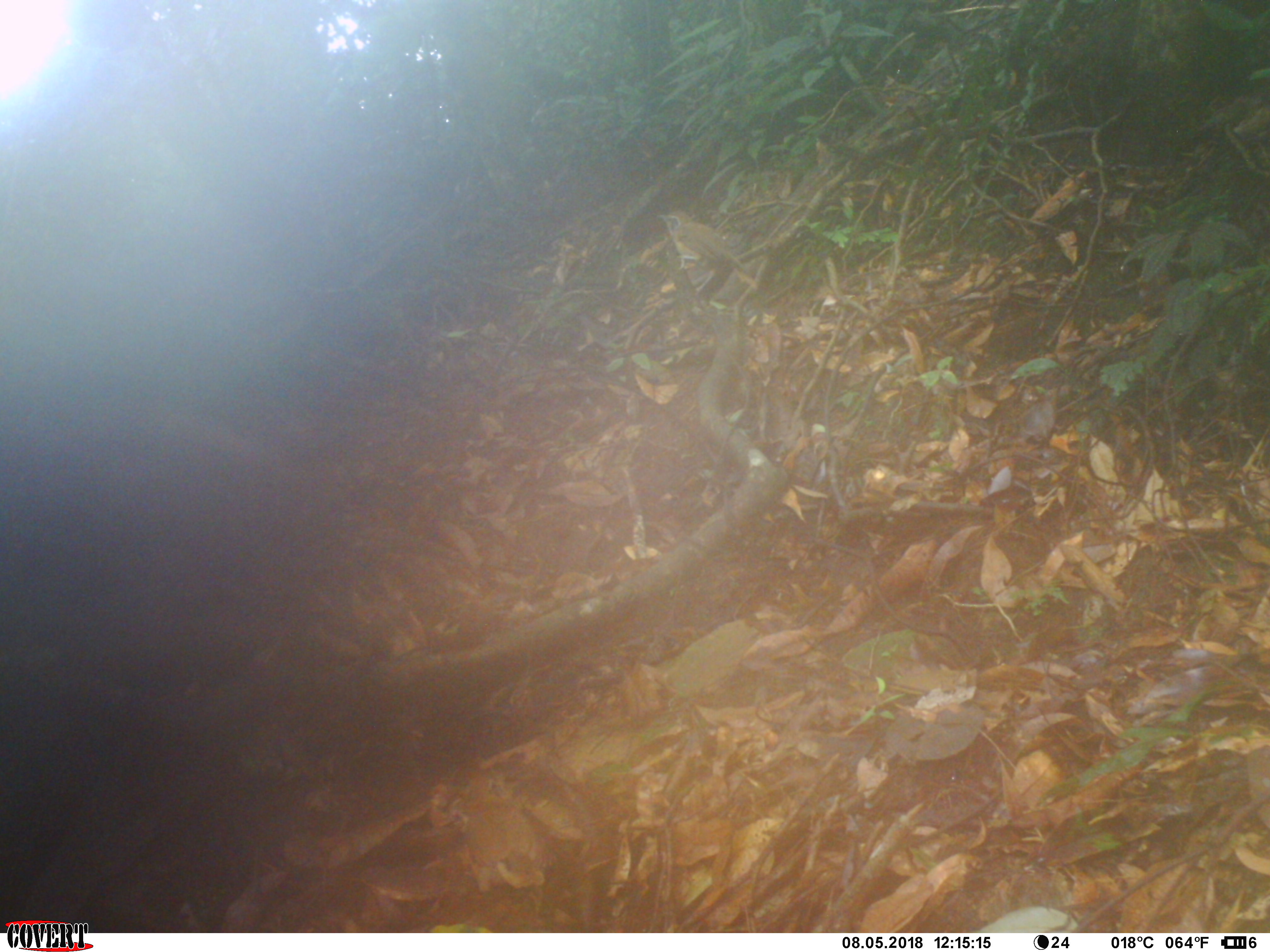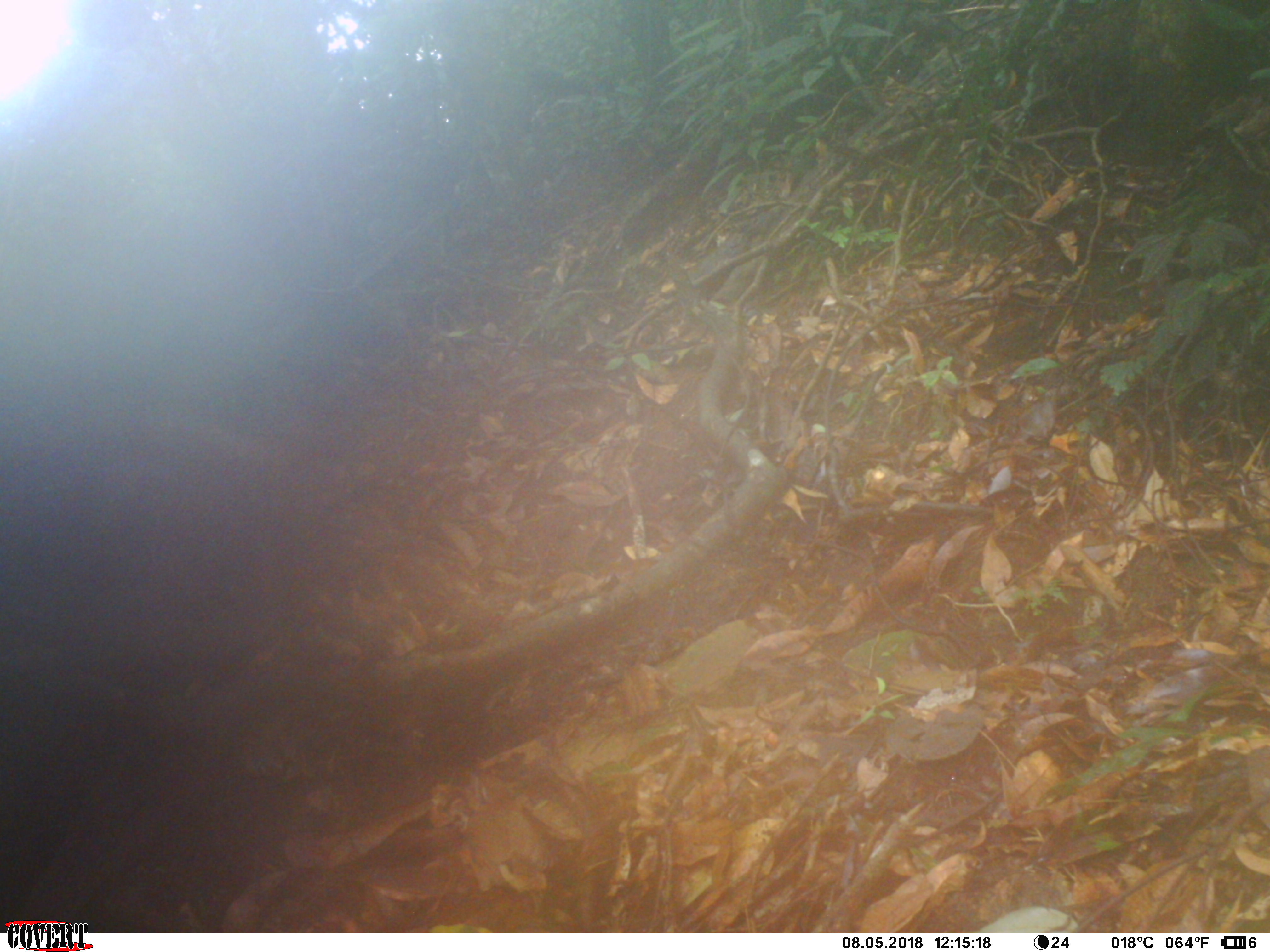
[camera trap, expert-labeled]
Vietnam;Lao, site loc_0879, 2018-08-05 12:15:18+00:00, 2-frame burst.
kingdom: Animalia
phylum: Chordata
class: Aves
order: Passeriformes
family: Leiothrichidae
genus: Pterorhinus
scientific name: Pterorhinus pectoralis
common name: necklaced laughingthrush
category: necklaced laughingthrush sp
Necklaced laughingthrush sp (necklaced laughingthrush) (Pterorhinus pectoralis). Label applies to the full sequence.